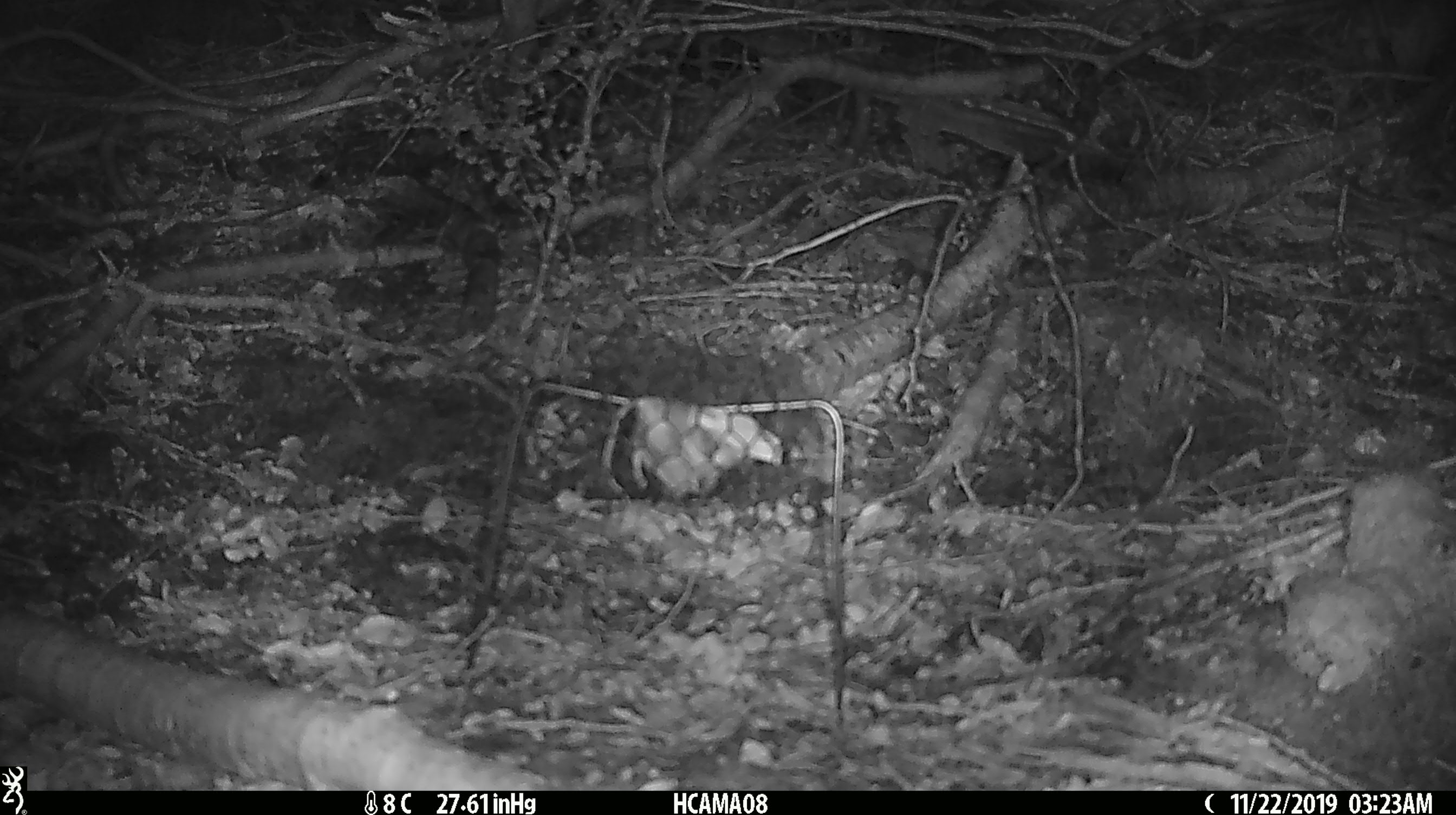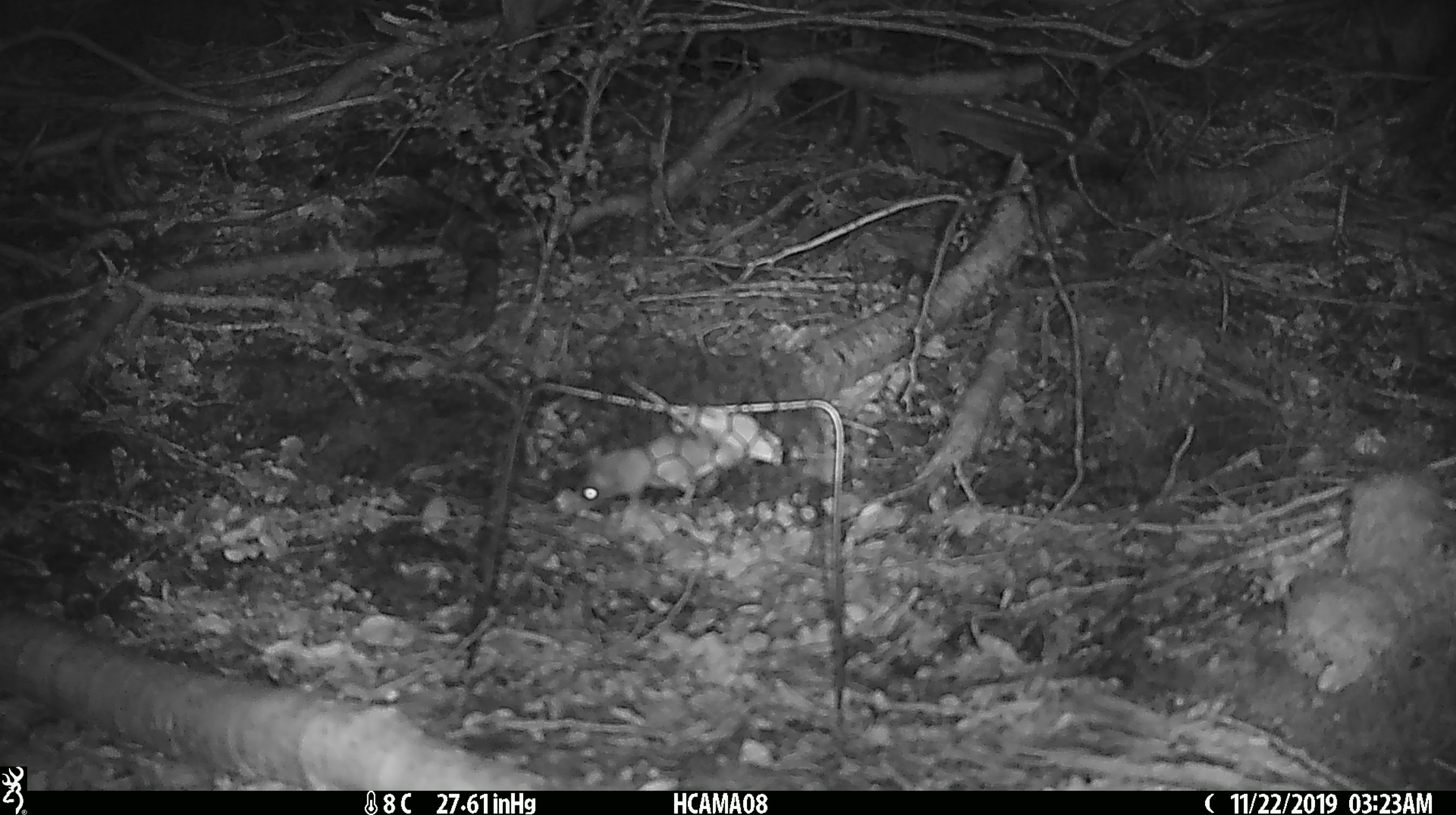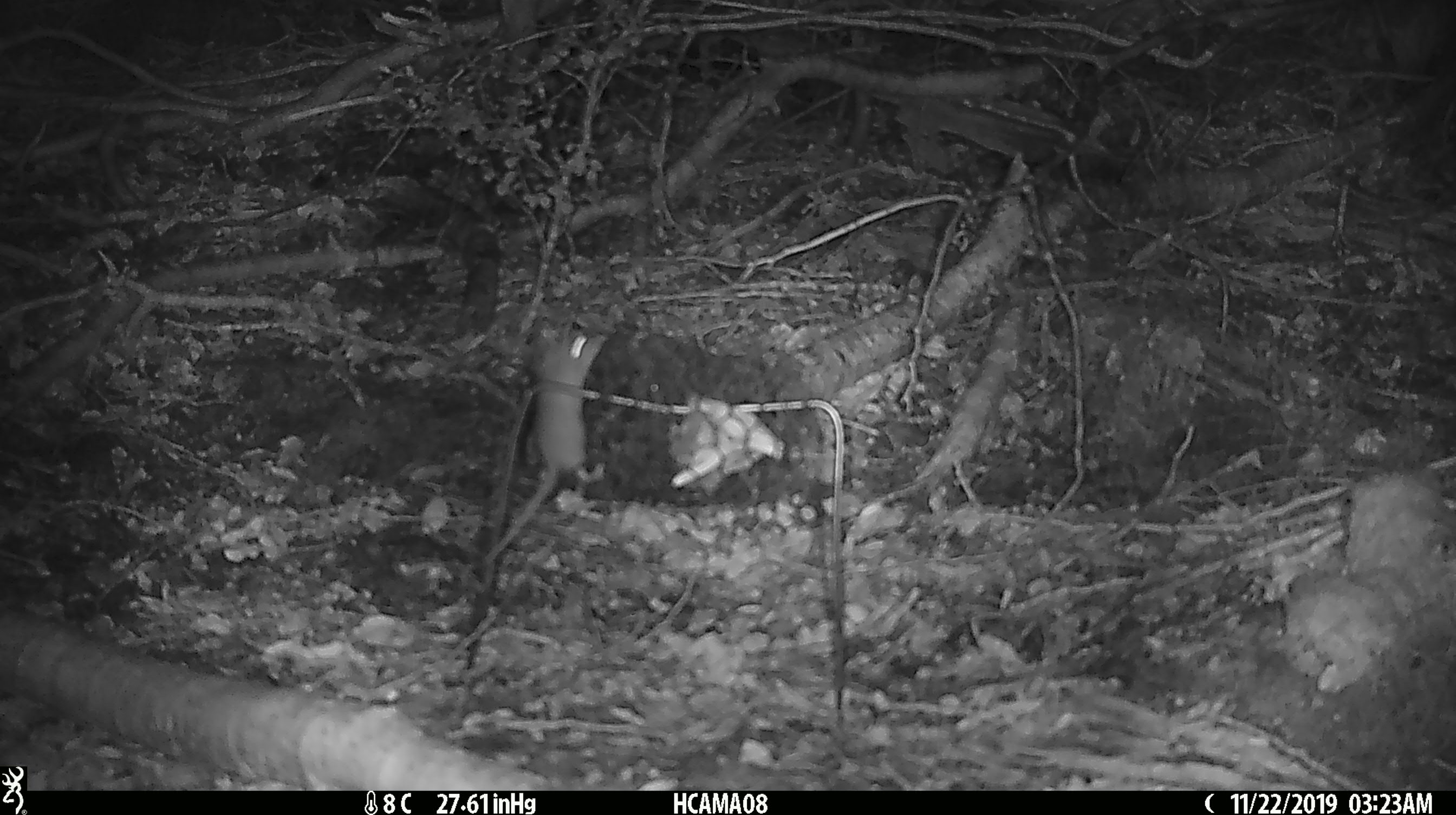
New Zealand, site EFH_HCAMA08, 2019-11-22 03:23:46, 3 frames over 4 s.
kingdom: Animalia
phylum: Chordata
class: Mammalia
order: Rodentia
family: Muridae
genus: Mus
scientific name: Mus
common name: mouse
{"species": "mouse (Mus)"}